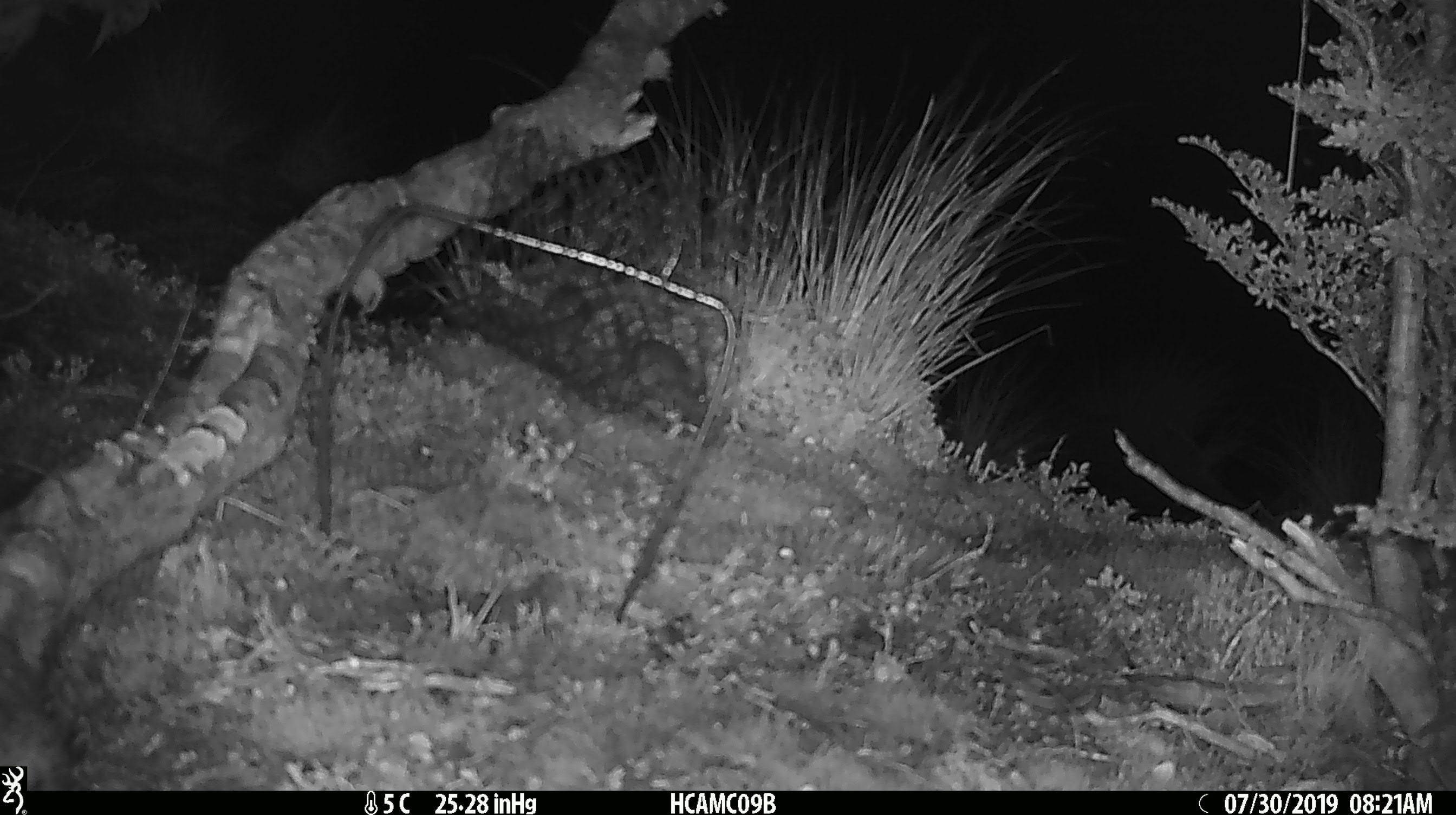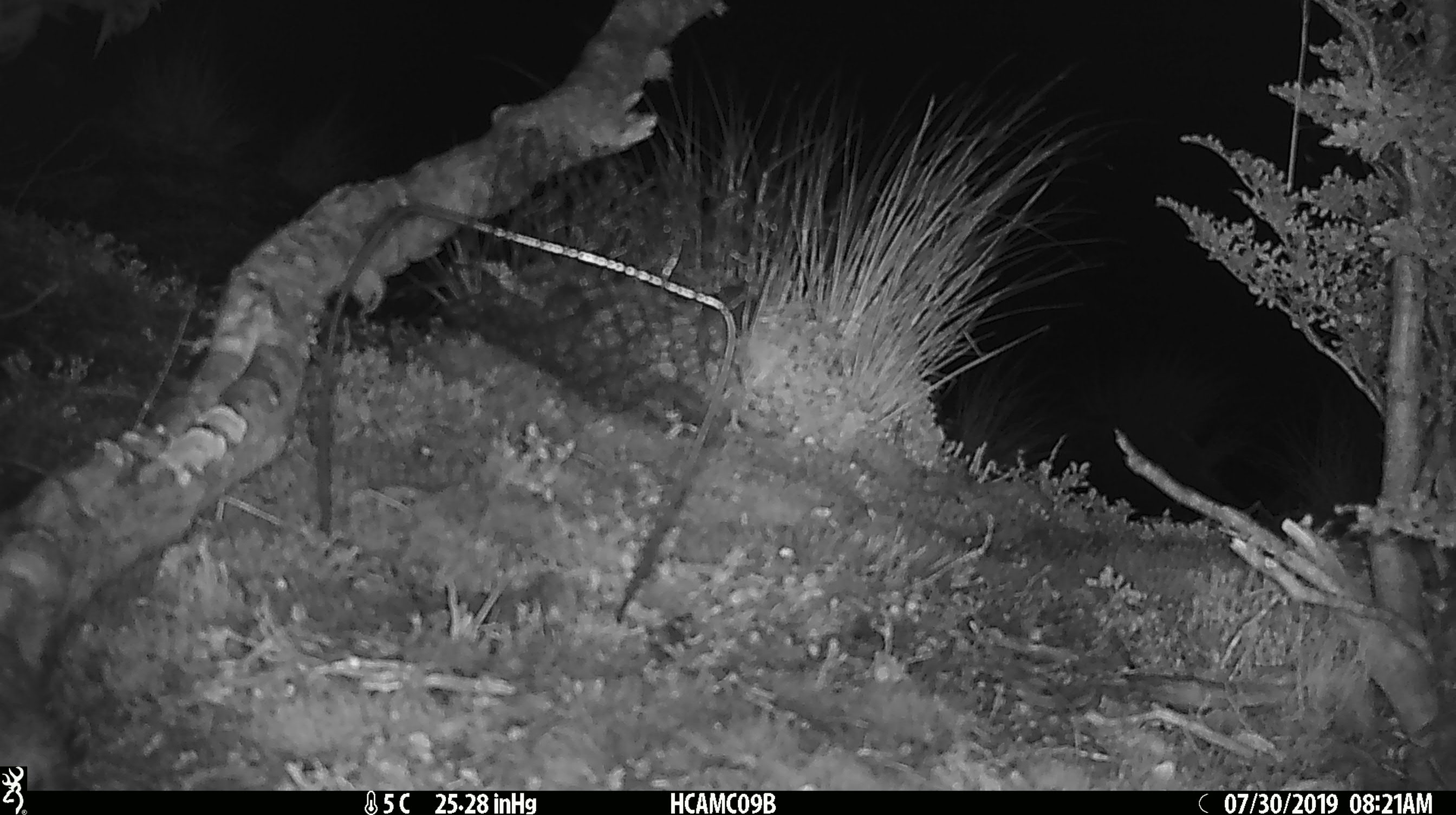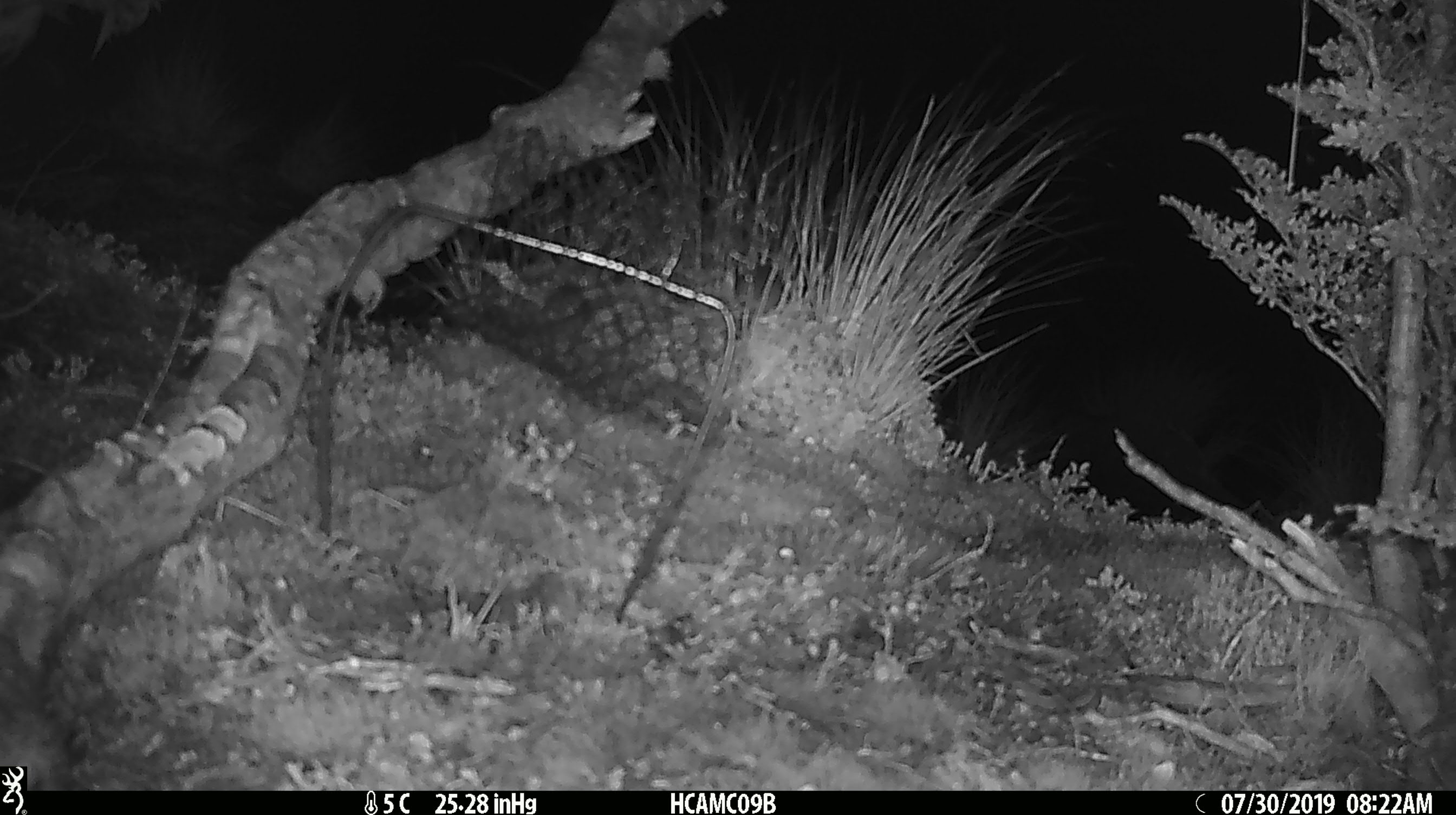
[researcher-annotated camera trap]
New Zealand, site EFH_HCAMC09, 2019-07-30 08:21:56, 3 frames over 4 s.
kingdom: Animalia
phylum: Chordata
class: Mammalia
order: Rodentia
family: Muridae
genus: Mus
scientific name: Mus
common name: mouse